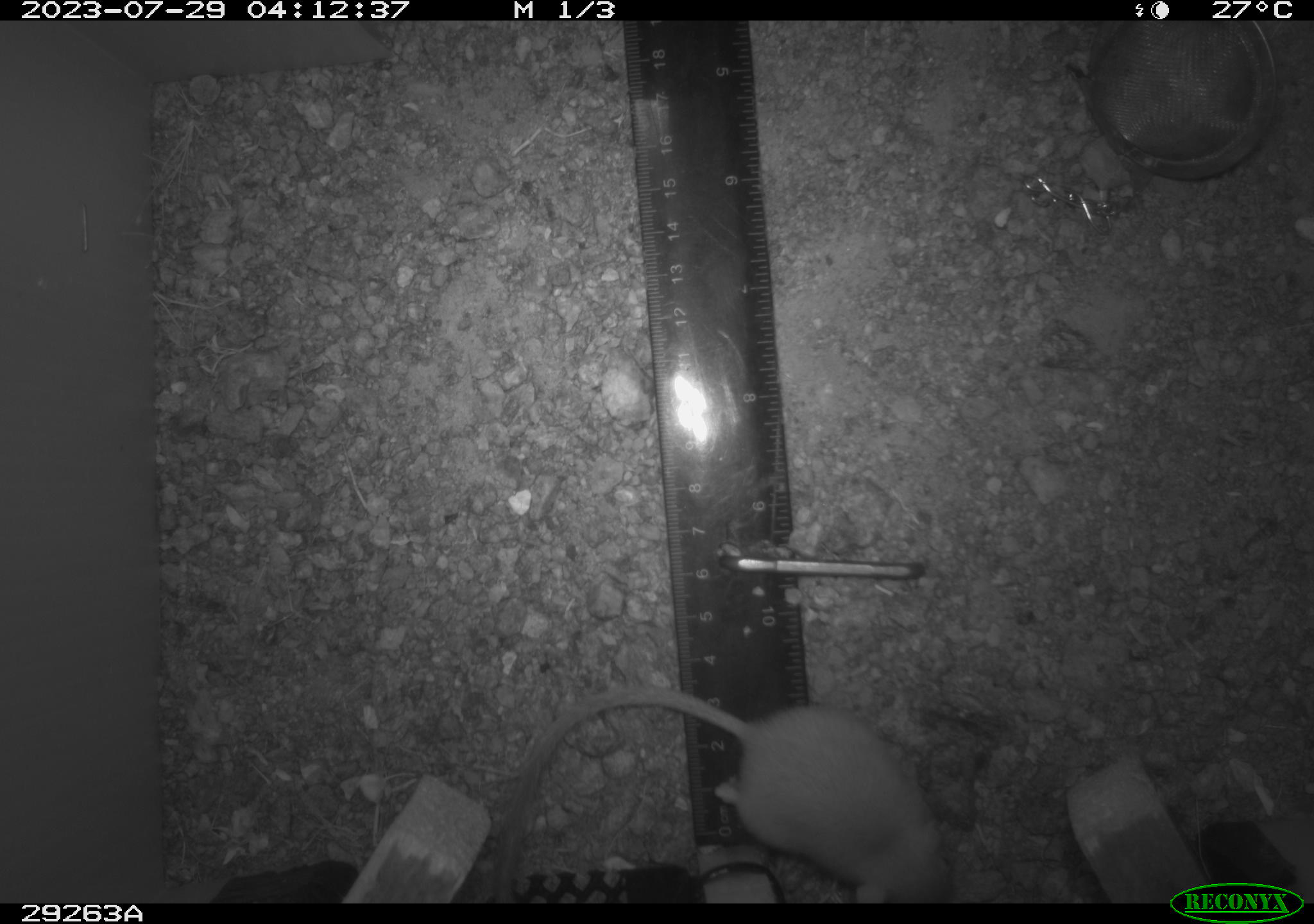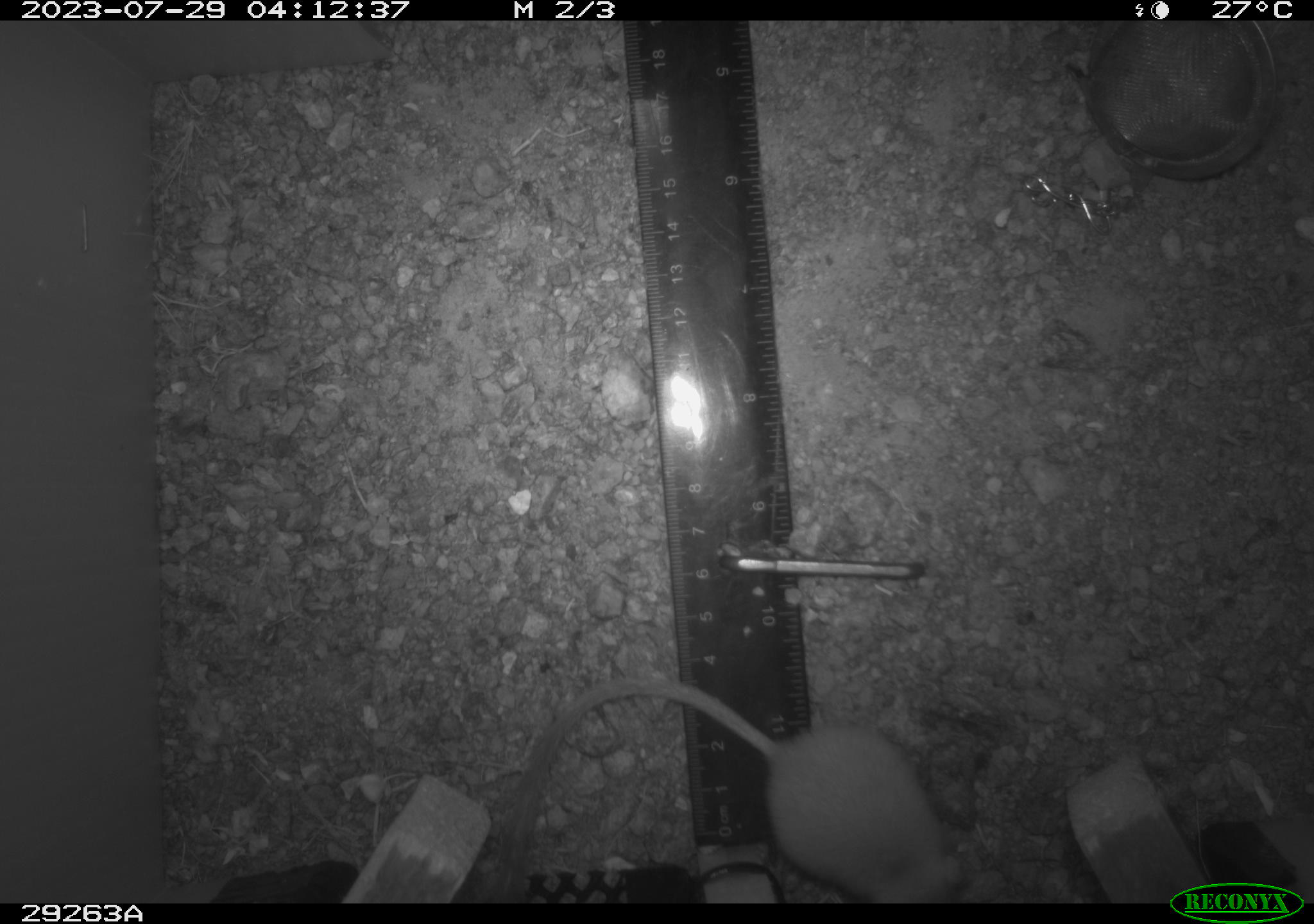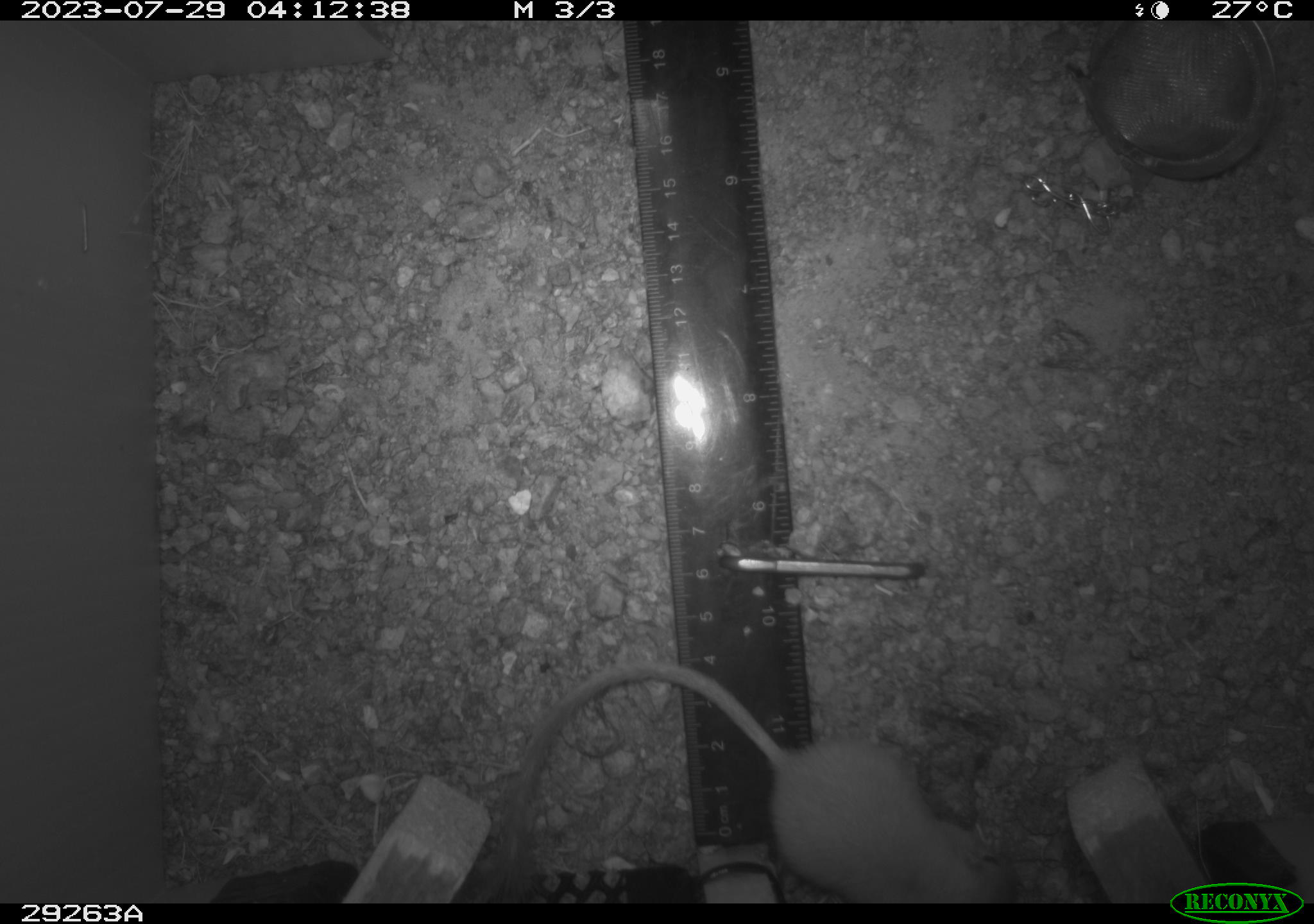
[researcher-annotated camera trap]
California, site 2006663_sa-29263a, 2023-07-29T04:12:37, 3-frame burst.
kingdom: Animalia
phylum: Chordata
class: Mammalia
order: Rodentia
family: Heteromyidae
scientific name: Heteromyidae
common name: kangaroo rats and pocket mice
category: heteromyidae family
Heteromyidae family (kangaroo rats and pocket mice) (Heteromyidae).